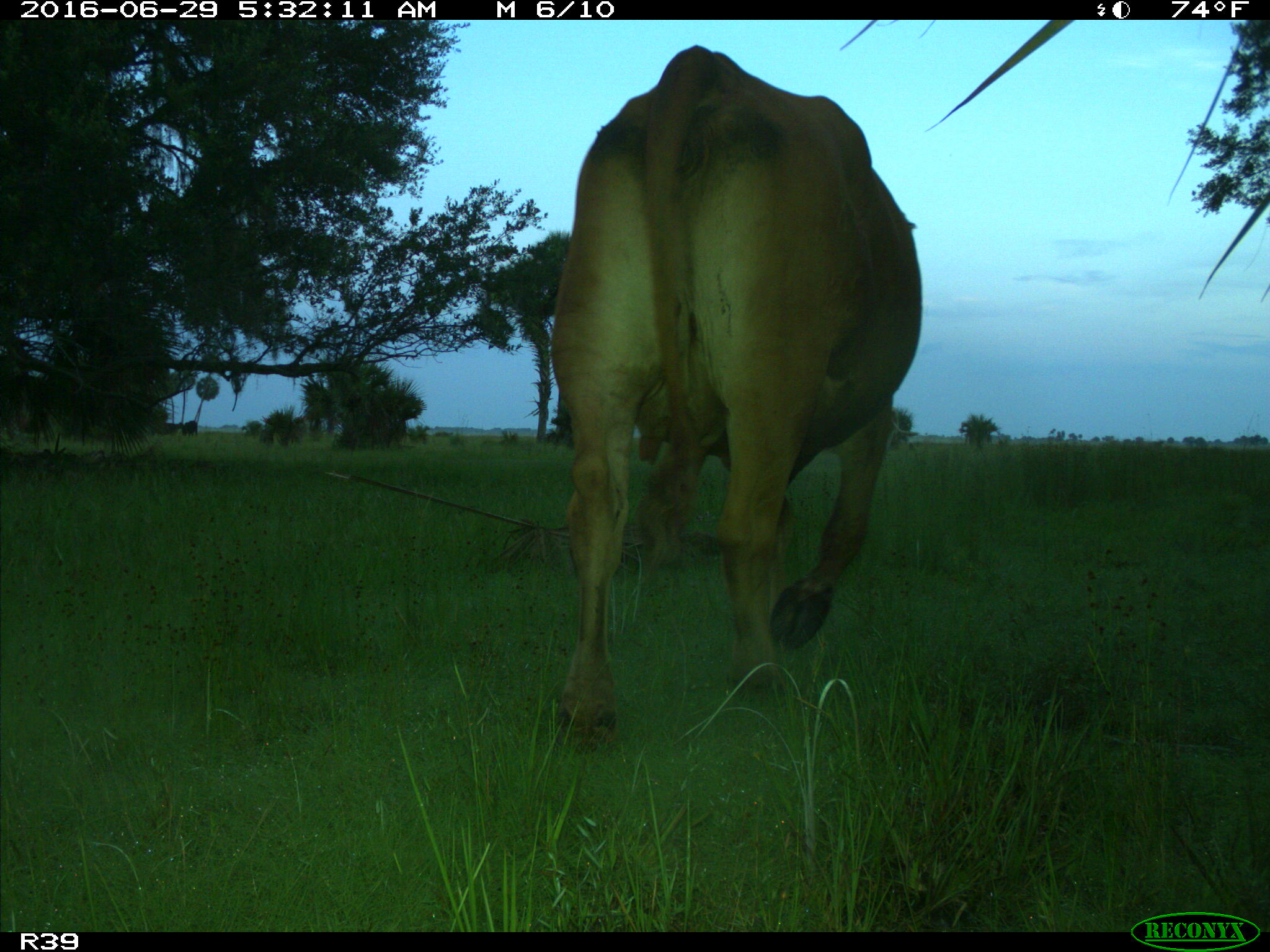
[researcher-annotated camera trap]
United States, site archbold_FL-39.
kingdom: Animalia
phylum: Chordata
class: Mammalia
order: Artiodactyla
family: Bovidae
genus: Bos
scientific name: Bos taurus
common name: domestic cow